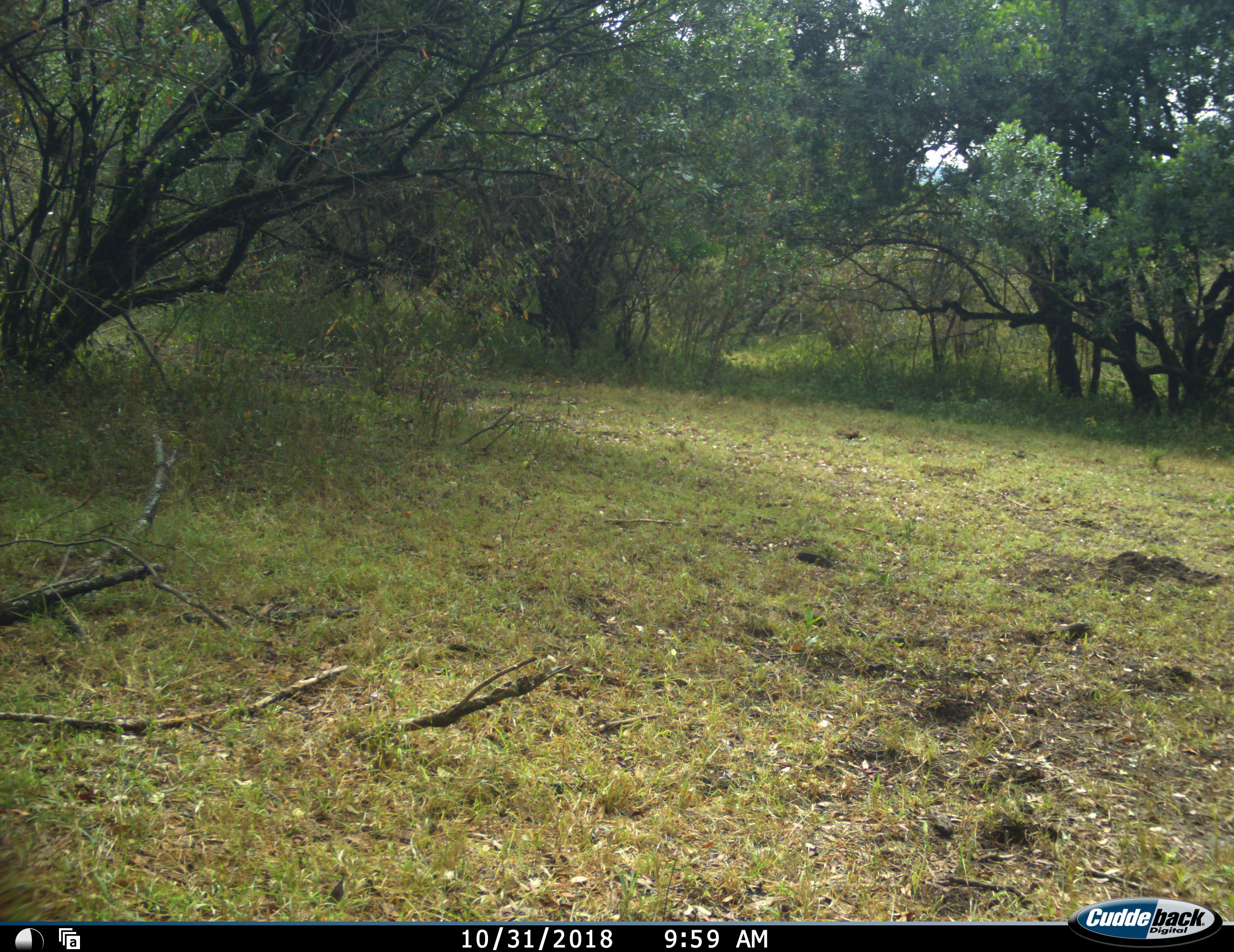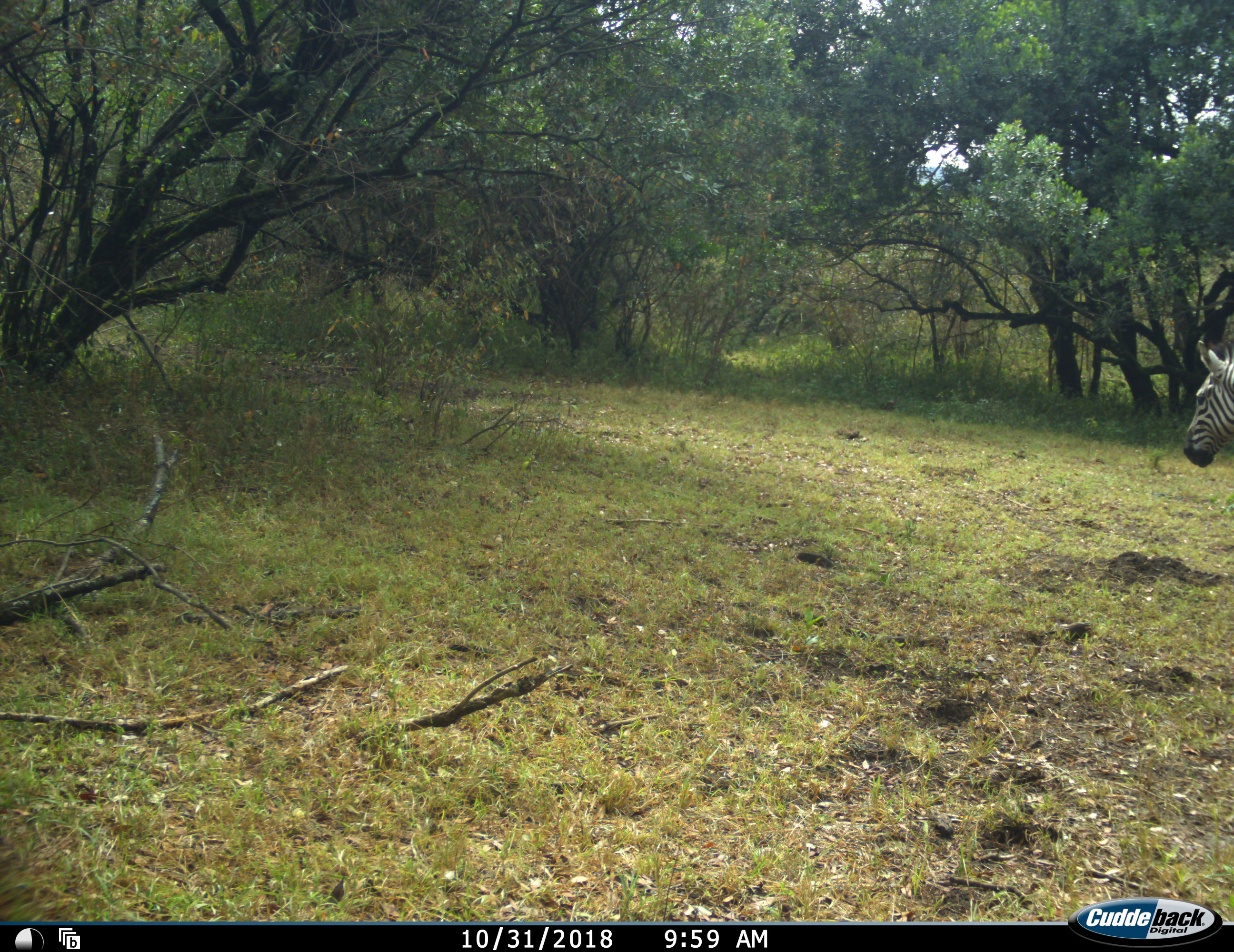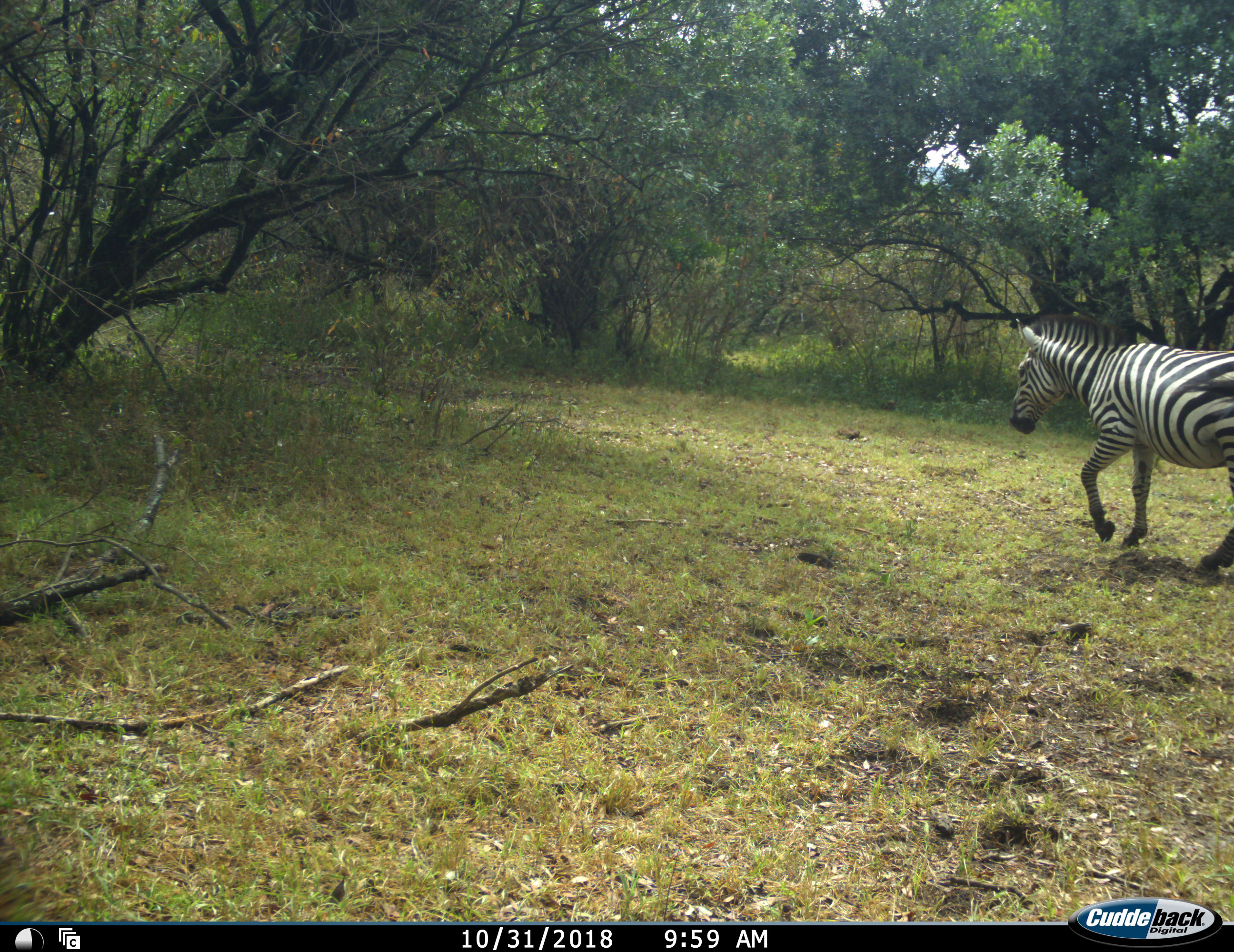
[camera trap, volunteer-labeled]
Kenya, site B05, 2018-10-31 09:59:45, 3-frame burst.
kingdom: Animalia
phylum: Chordata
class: Mammalia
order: Perissodactyla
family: Equidae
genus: Equus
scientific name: Equus quagga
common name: plains zebra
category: zebra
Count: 1.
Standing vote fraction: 10%.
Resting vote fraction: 0%.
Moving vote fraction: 100%.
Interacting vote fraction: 0%.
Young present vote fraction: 0%.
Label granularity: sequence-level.